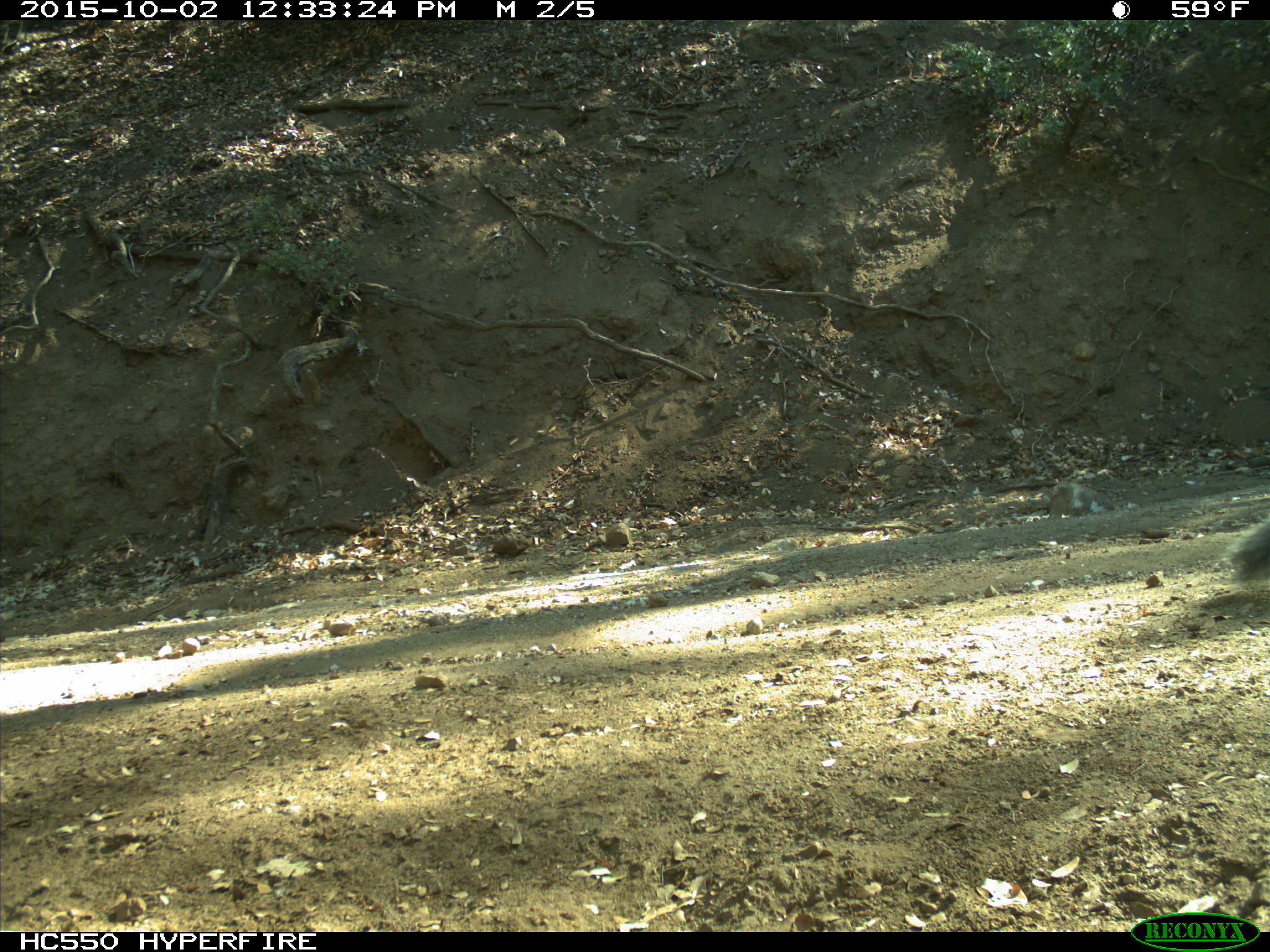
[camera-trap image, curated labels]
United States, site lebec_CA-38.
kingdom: Animalia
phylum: Chordata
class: Mammalia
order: Rodentia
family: Sciuridae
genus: Sciurus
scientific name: Sciurus carolinensis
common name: eastern gray squirrel